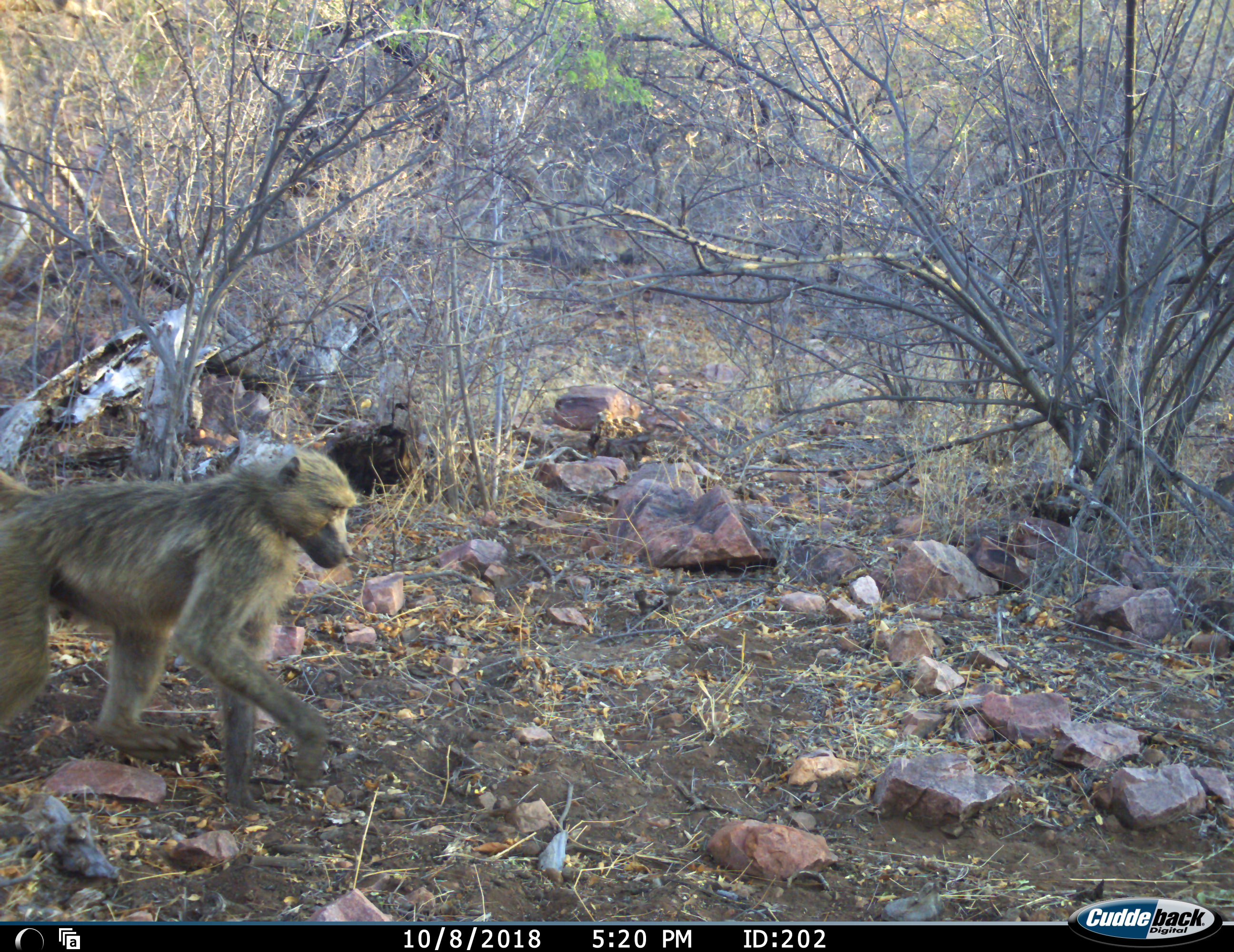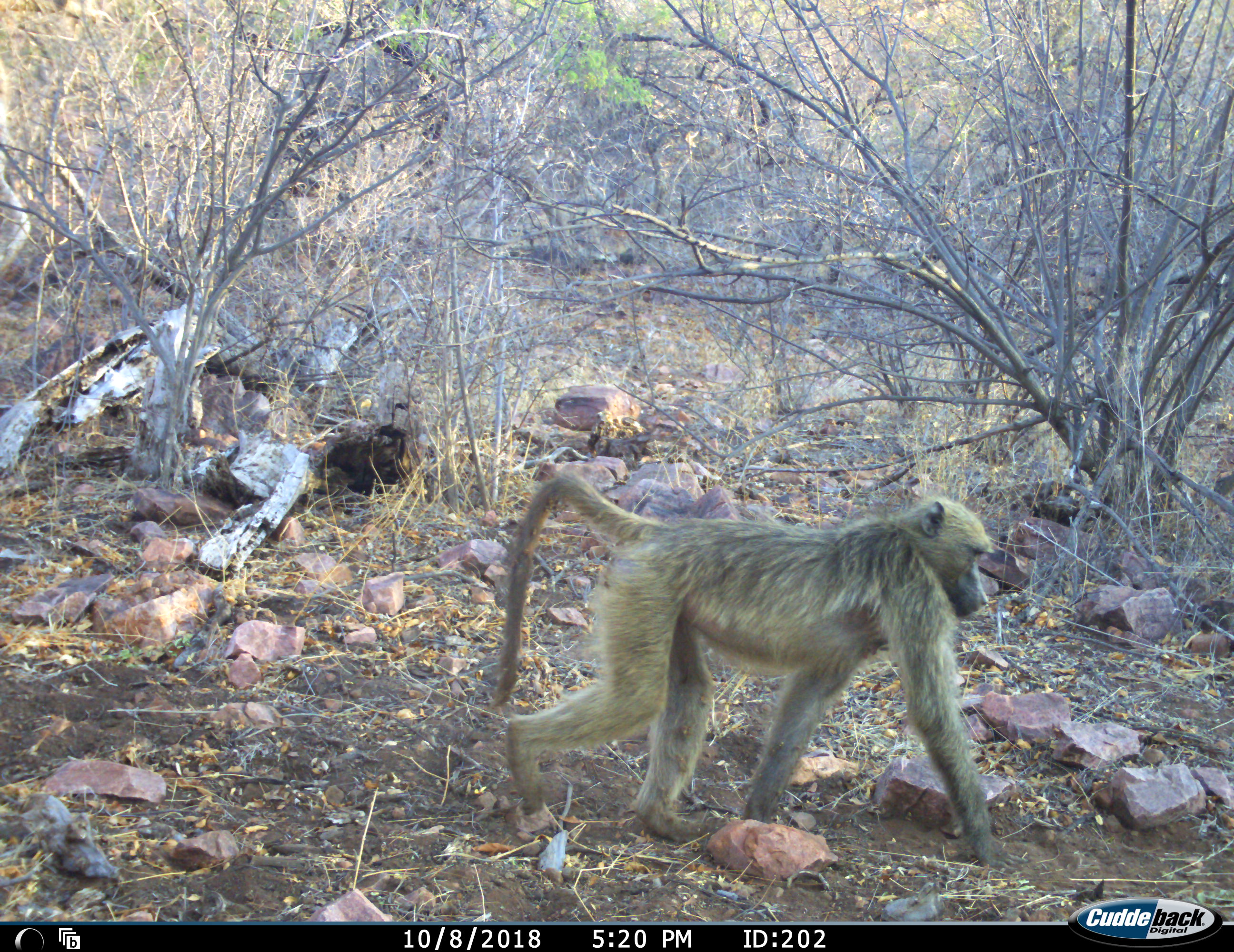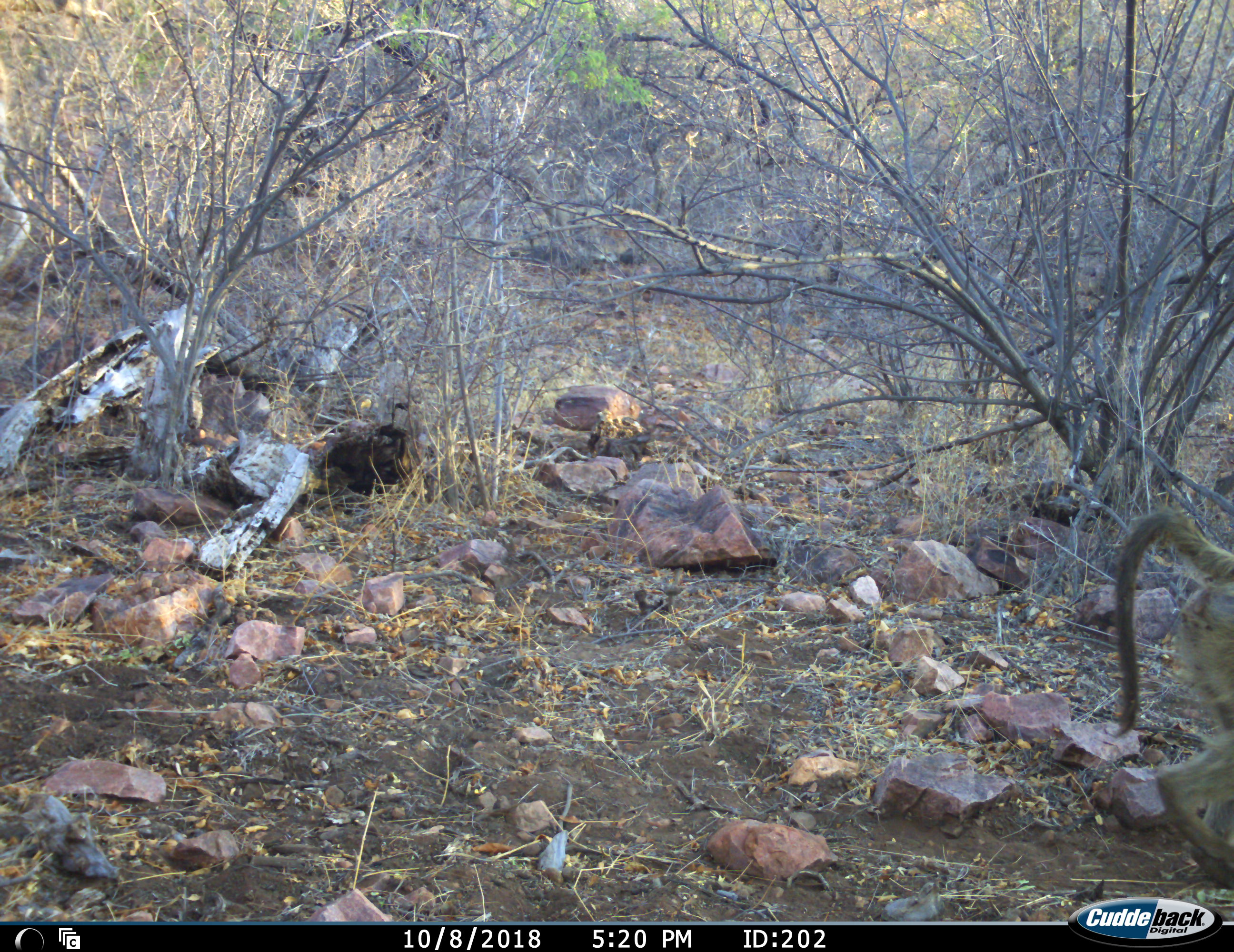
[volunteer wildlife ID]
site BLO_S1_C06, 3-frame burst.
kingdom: Animalia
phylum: Chordata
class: Mammalia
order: Primates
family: Cercopithecidae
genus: Papio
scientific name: Papio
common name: baboon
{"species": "baboon (Papio)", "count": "1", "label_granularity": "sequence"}